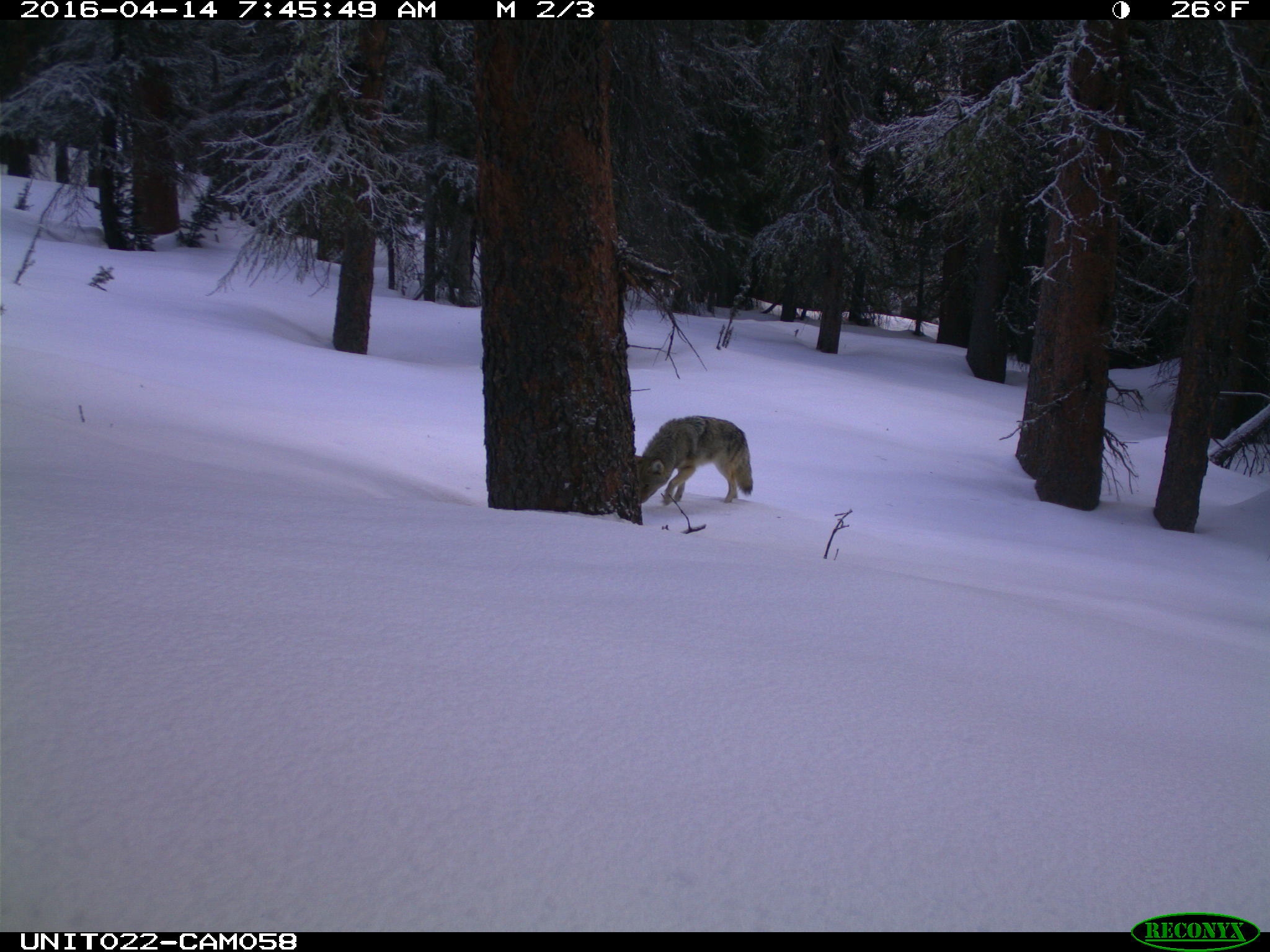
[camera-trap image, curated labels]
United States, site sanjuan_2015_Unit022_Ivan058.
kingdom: Animalia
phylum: Chordata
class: Mammalia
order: Carnivora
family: Canidae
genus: Canis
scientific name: Canis latrans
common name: coyote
Canis latrans (coyote).